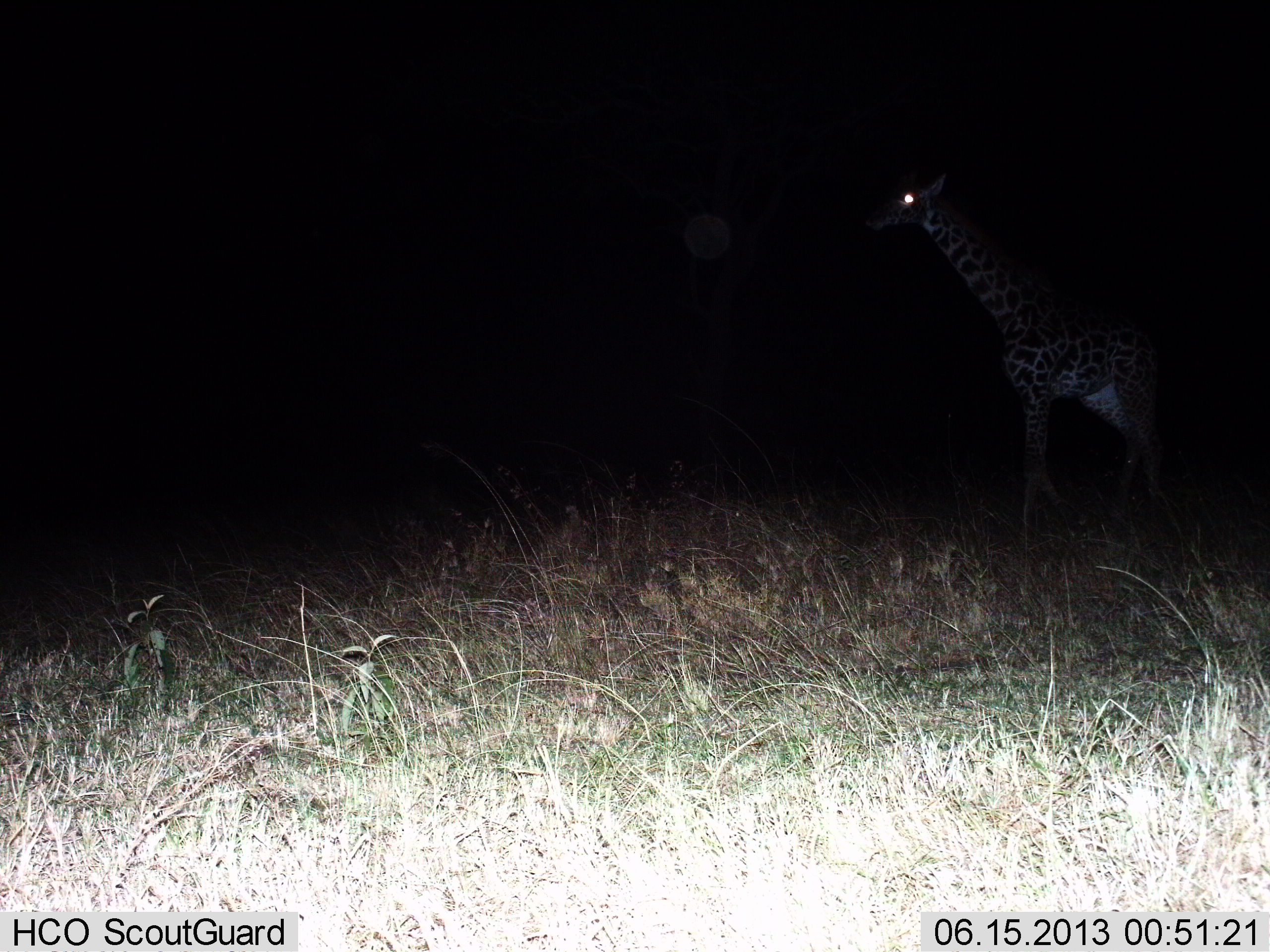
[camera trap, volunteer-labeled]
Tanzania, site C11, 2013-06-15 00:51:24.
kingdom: Animalia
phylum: Chordata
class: Mammalia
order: Artiodactyla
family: Giraffidae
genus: Giraffa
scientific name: Giraffa camelopardalis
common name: giraffe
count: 1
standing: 68%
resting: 0%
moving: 32%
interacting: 0%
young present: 0%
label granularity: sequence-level